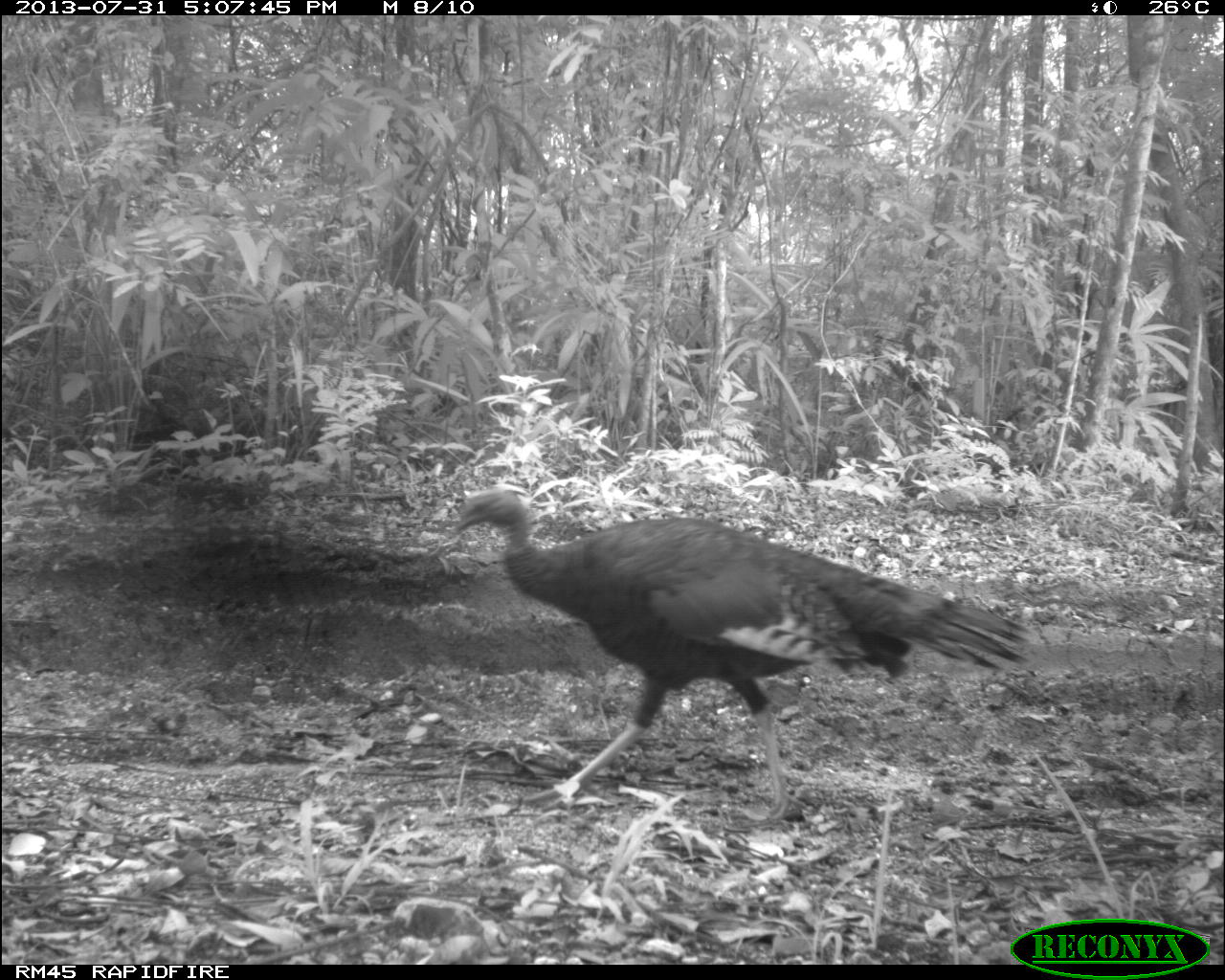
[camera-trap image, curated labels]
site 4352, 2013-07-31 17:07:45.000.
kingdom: Animalia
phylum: Chordata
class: Aves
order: Galliformes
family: Phasianidae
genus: Meleagris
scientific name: Meleagris ocellata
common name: ocellated turkey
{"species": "Meleagris ocellata (ocellated turkey)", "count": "4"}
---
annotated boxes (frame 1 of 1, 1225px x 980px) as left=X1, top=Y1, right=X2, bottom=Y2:
meleagris ocellata: left=438, top=486, right=1028, bottom=821